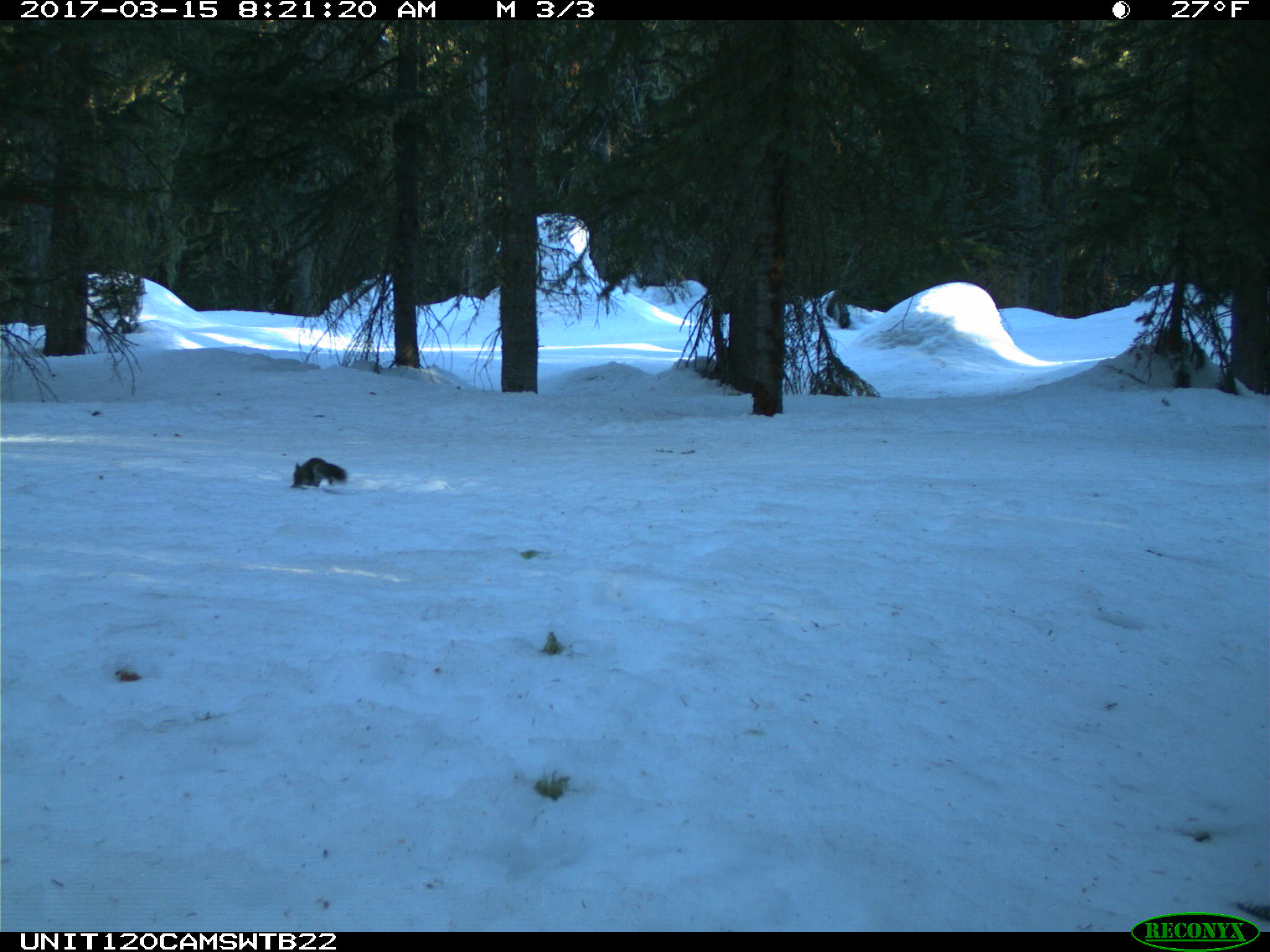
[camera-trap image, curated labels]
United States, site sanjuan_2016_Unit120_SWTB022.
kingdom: Animalia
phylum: Chordata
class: Mammalia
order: Rodentia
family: Sciuridae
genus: Tamiasciurus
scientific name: Tamiasciurus hudsonicus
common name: american red squirrel